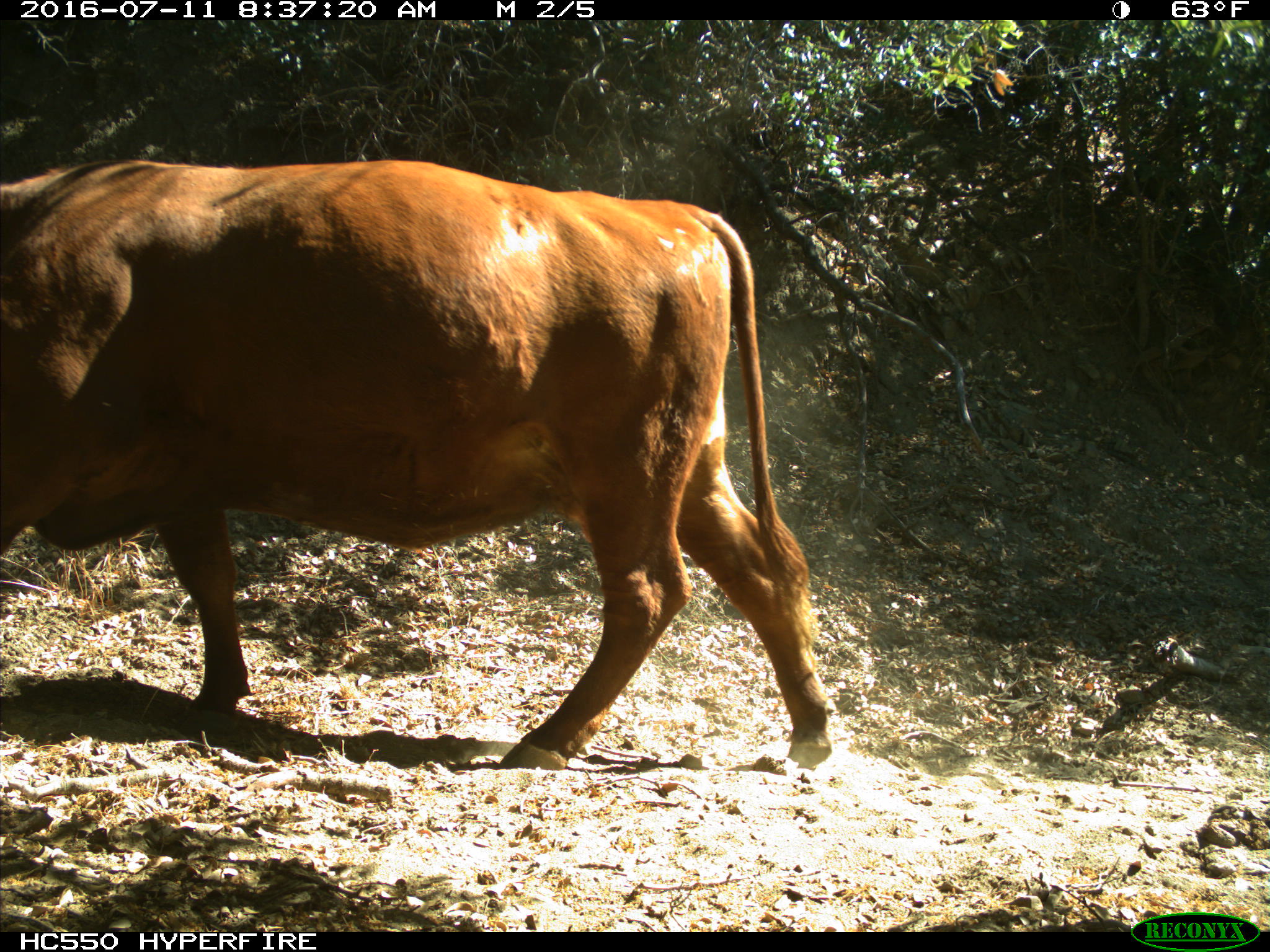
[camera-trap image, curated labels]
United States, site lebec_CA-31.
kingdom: Animalia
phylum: Chordata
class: Mammalia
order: Artiodactyla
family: Bovidae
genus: Bos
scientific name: Bos taurus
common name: domestic cow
Bos taurus (domestic cow).